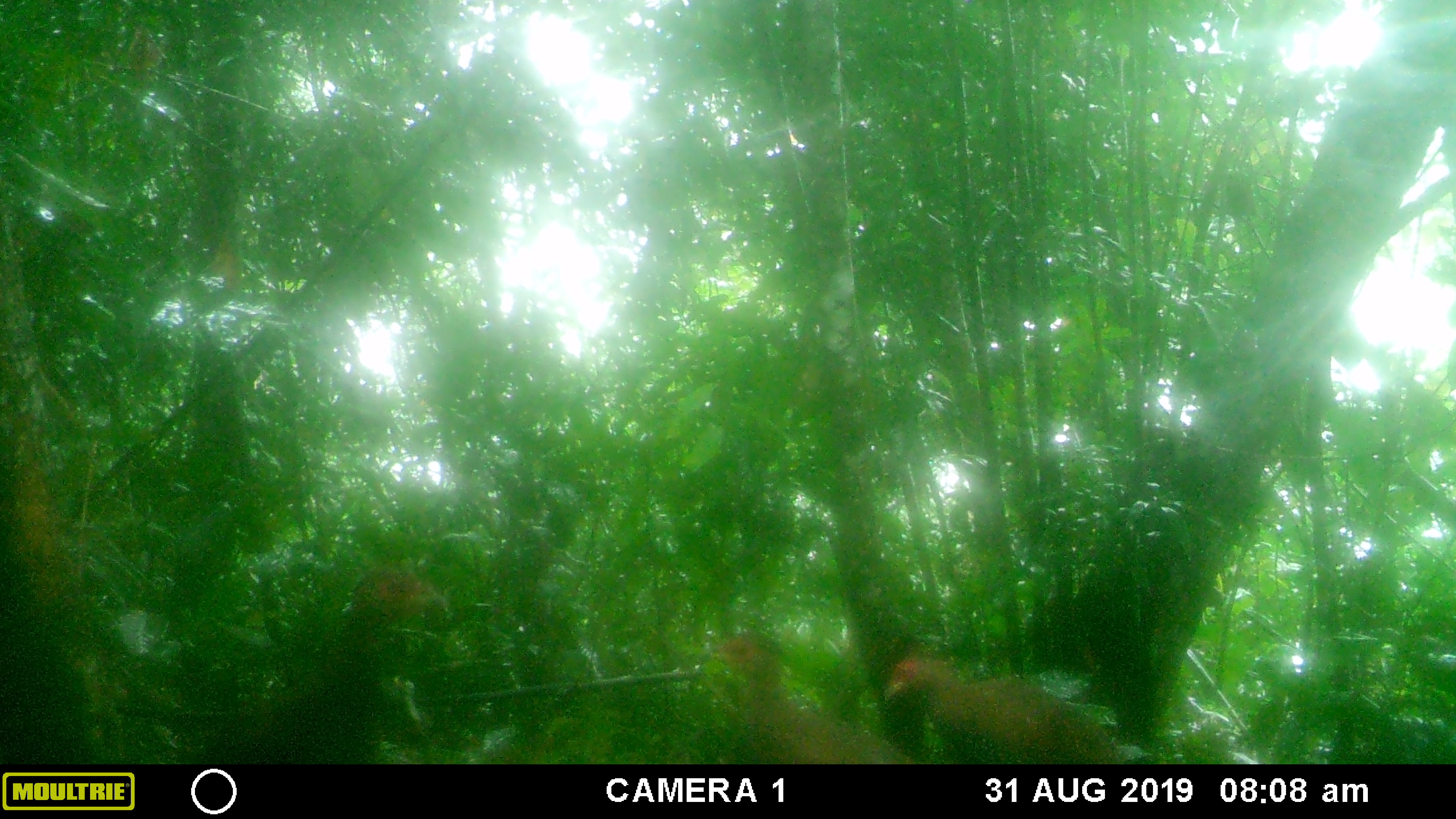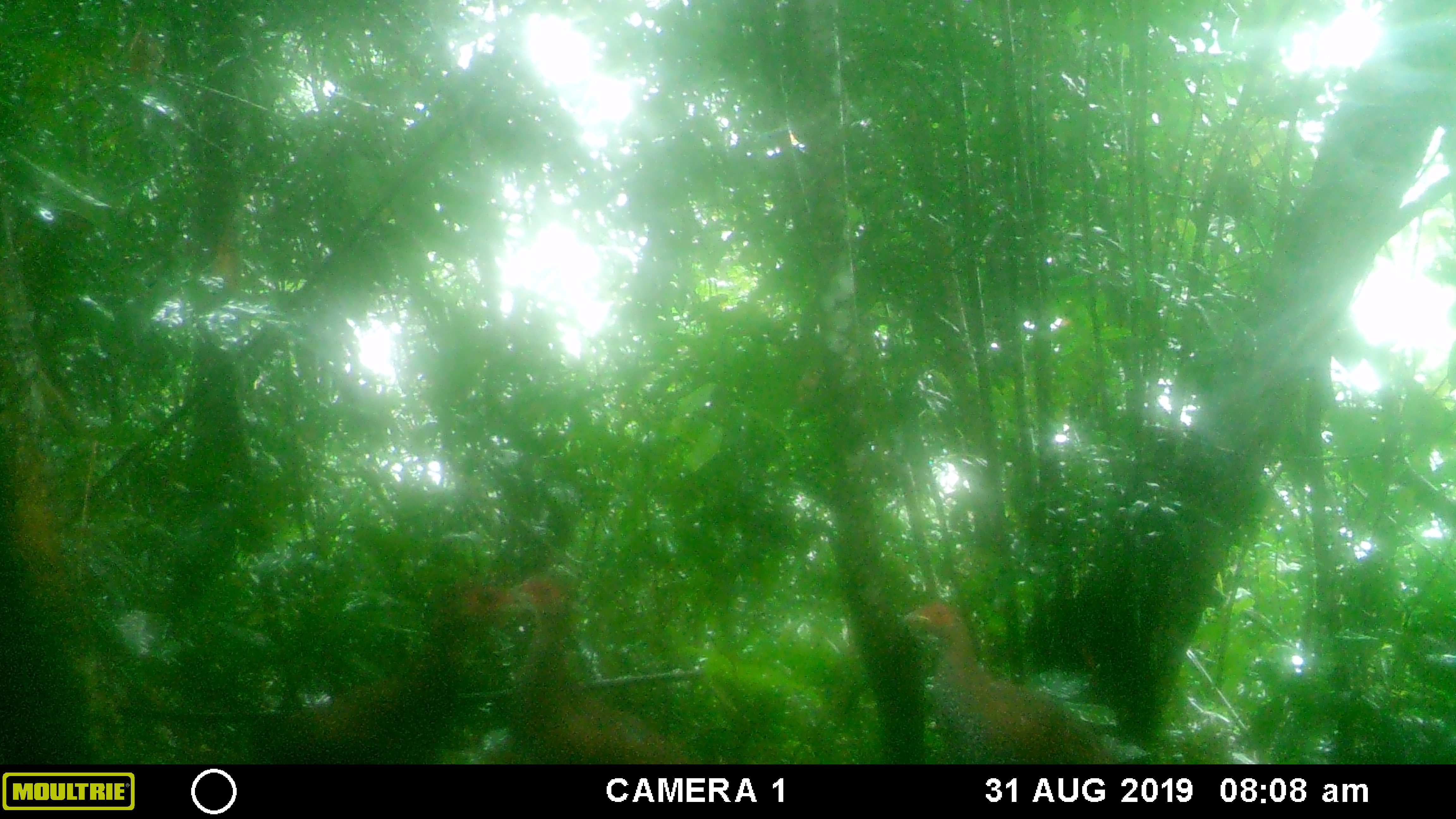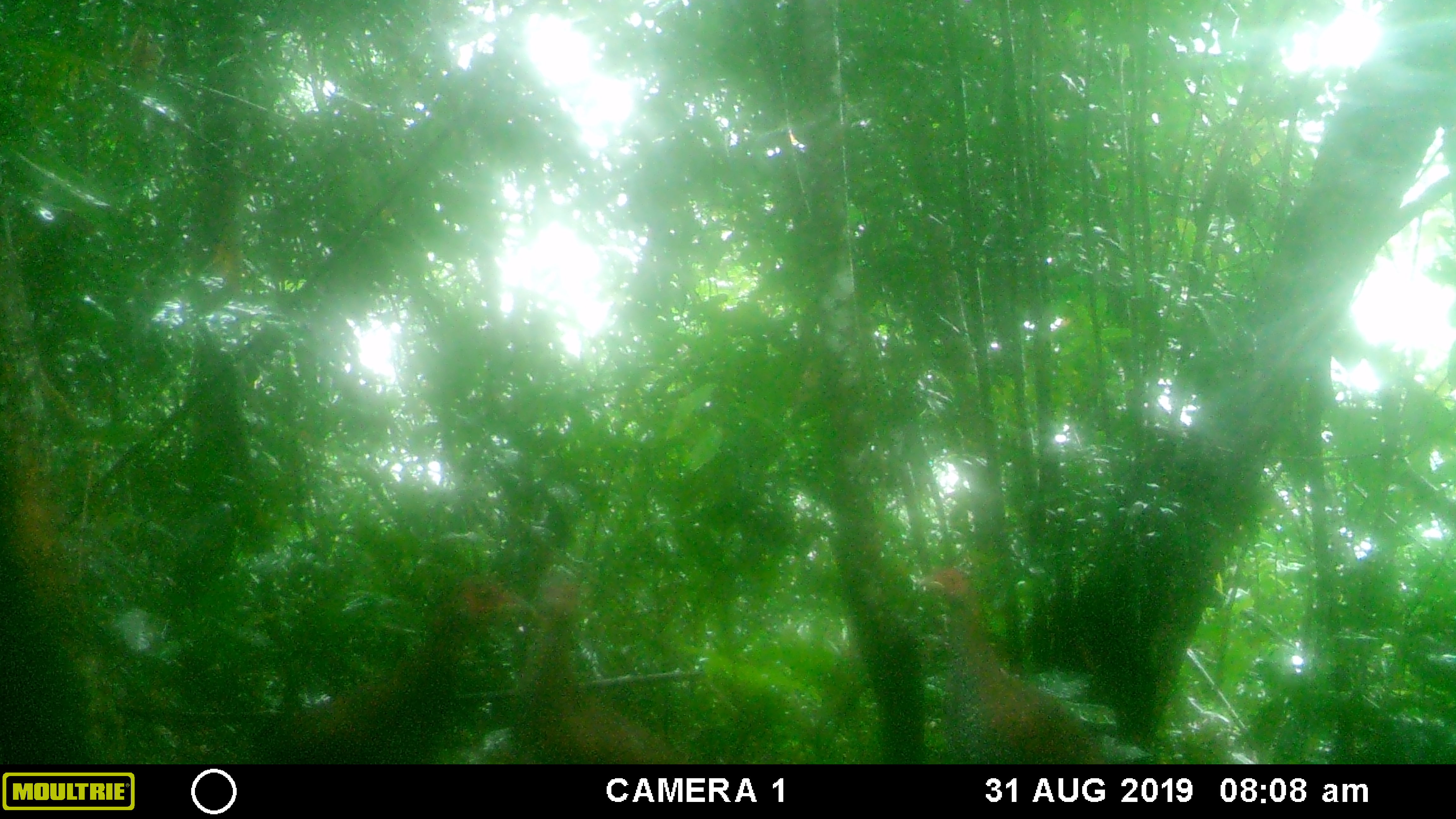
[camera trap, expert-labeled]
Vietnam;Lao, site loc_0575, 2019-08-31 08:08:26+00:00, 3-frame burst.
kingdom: Animalia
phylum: Chordata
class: Aves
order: Galliformes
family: Phasianidae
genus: Lophura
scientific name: Lophura nycthemera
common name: silver pheasant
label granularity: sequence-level